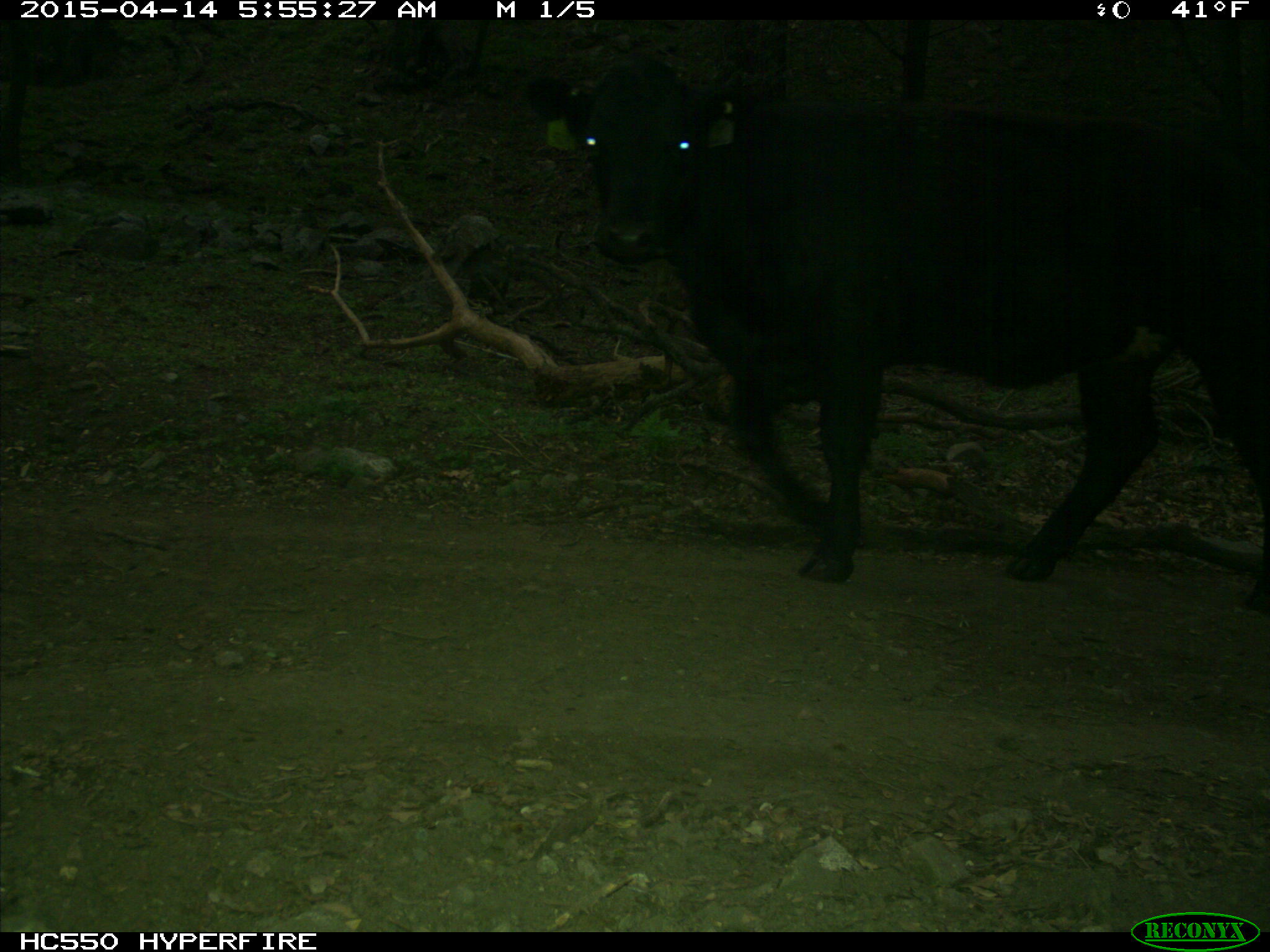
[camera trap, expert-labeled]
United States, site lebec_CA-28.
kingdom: Animalia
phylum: Chordata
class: Mammalia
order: Artiodactyla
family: Bovidae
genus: Bos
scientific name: Bos taurus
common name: domestic cow